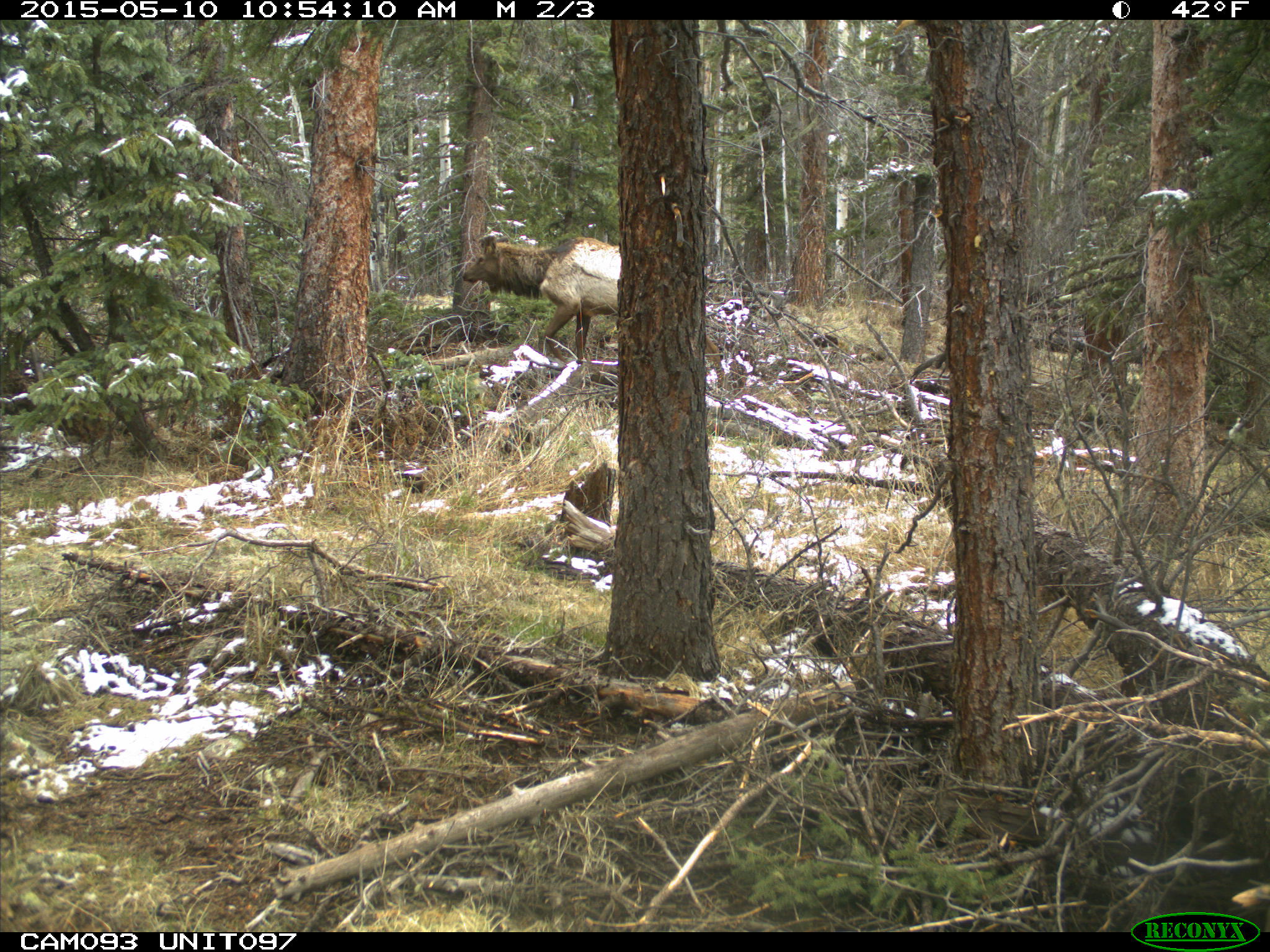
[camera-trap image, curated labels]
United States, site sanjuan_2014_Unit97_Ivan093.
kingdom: Animalia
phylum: Chordata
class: Mammalia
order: Artiodactyla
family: Cervidae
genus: Cervus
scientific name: Cervus elaphus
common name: red deer